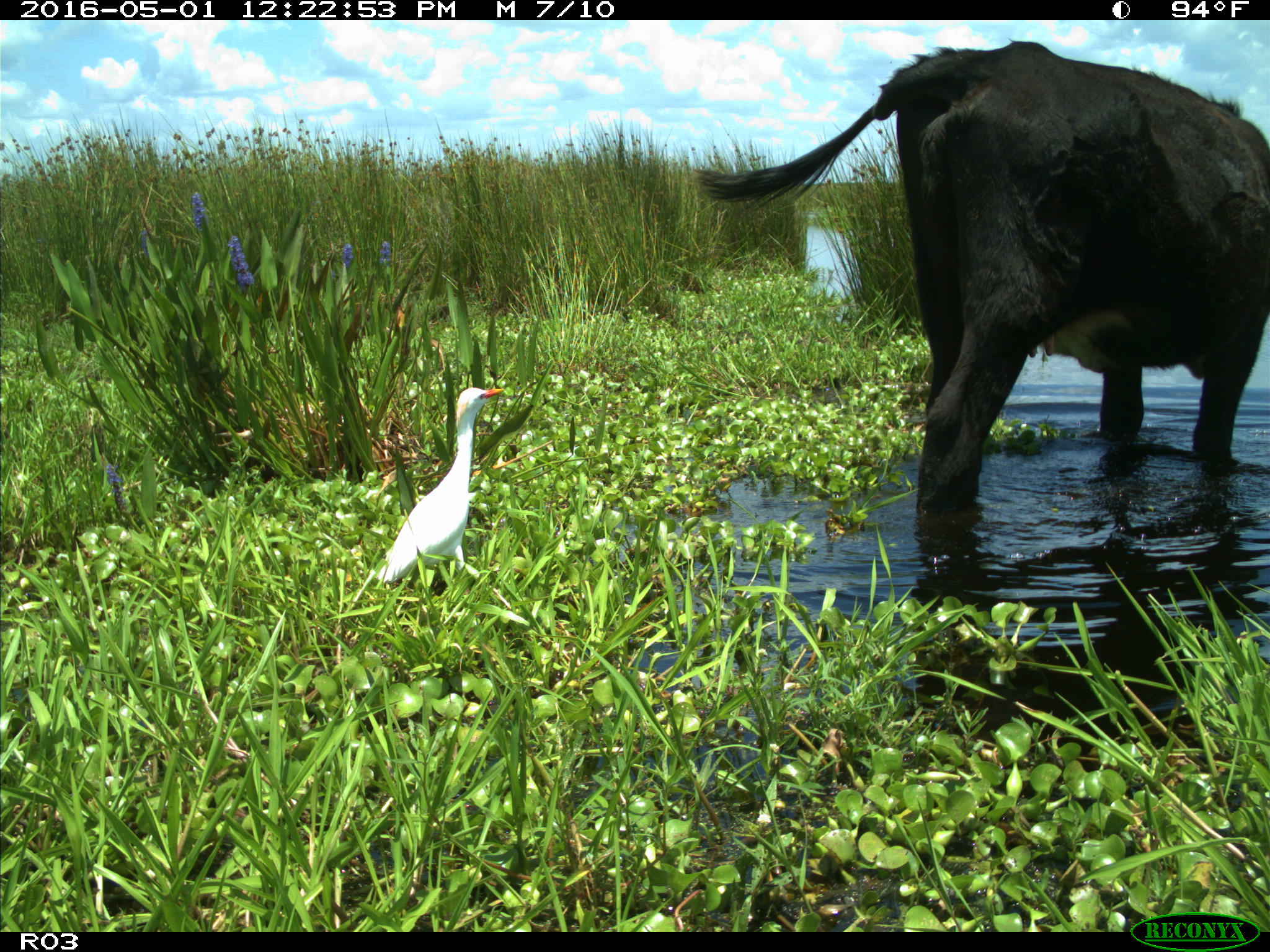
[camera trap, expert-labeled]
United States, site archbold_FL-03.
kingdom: Animalia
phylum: Chordata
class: Mammalia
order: Artiodactyla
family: Bovidae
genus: Bos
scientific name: Bos taurus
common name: domestic cow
Bos taurus (domestic cow).